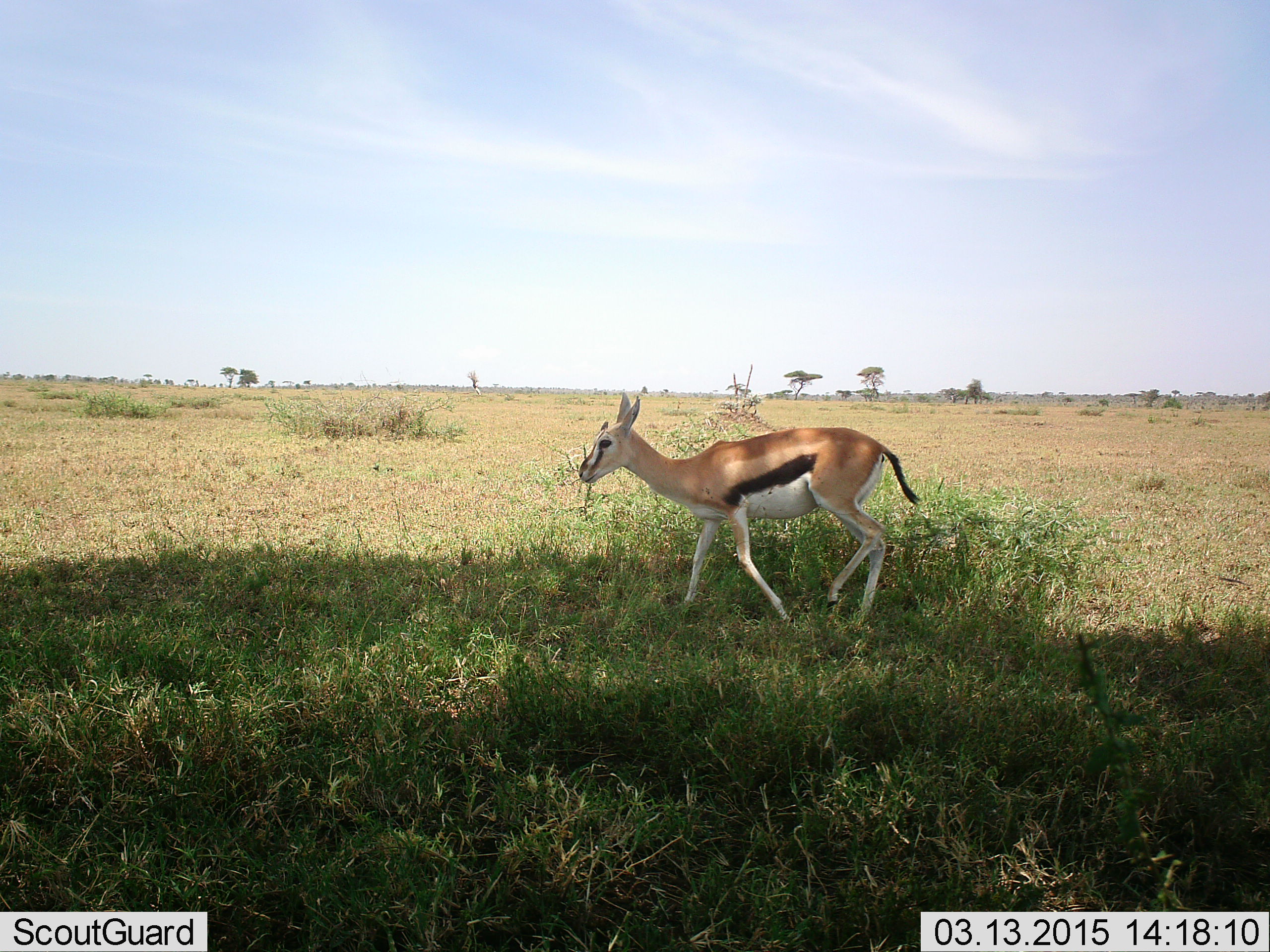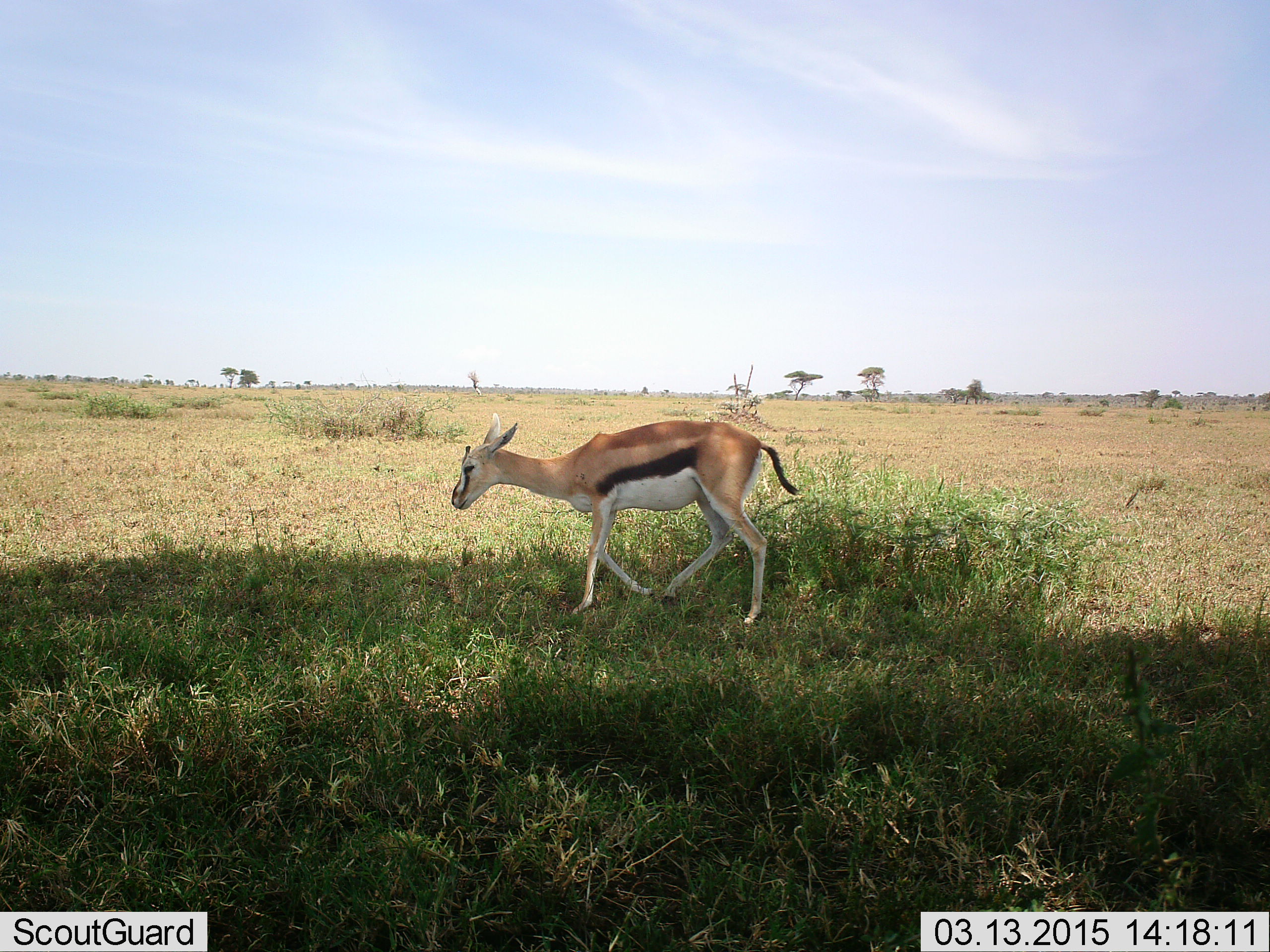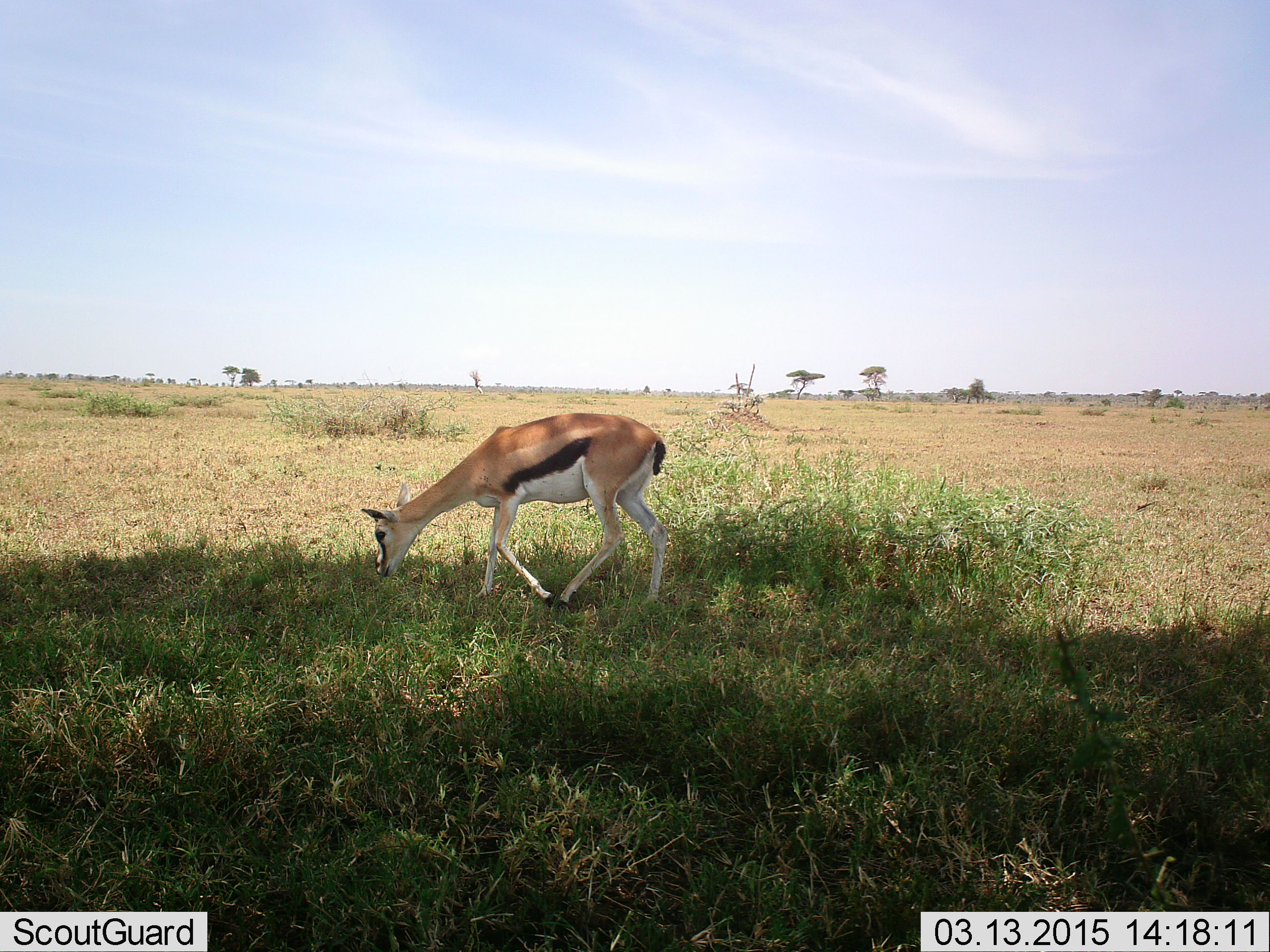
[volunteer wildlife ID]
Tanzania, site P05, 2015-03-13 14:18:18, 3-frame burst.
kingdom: Animalia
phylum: Chordata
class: Mammalia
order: Artiodactyla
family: Bovidae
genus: Eudorcas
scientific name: Eudorcas thomsonii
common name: thomson's gazelle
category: gazellethomsons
Gazellethomsons (thomson's gazelle) (Eudorcas thomsonii), count 1. Behavior (volunteer vote fractions): standing 0%, resting 0%, moving 90%, interacting 0%. Young present (vote fraction): 0%. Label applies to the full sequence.